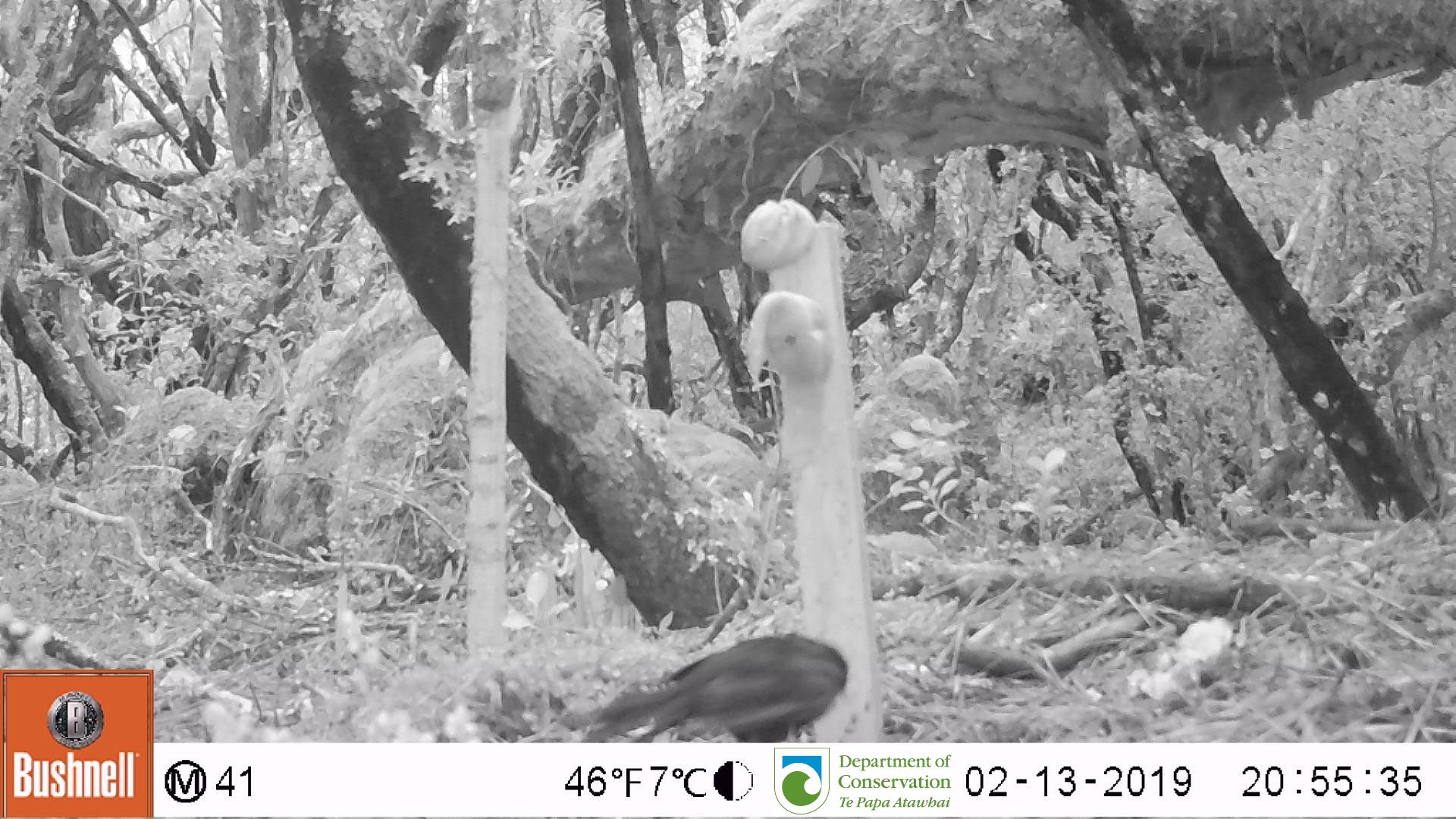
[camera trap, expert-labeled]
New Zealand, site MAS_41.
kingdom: Animalia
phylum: Chordata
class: Aves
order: Passeriformes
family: Turdidae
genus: Turdus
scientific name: Turdus merula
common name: eurasian blackbird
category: blackbird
Blackbird (eurasian blackbird) (Turdus merula).